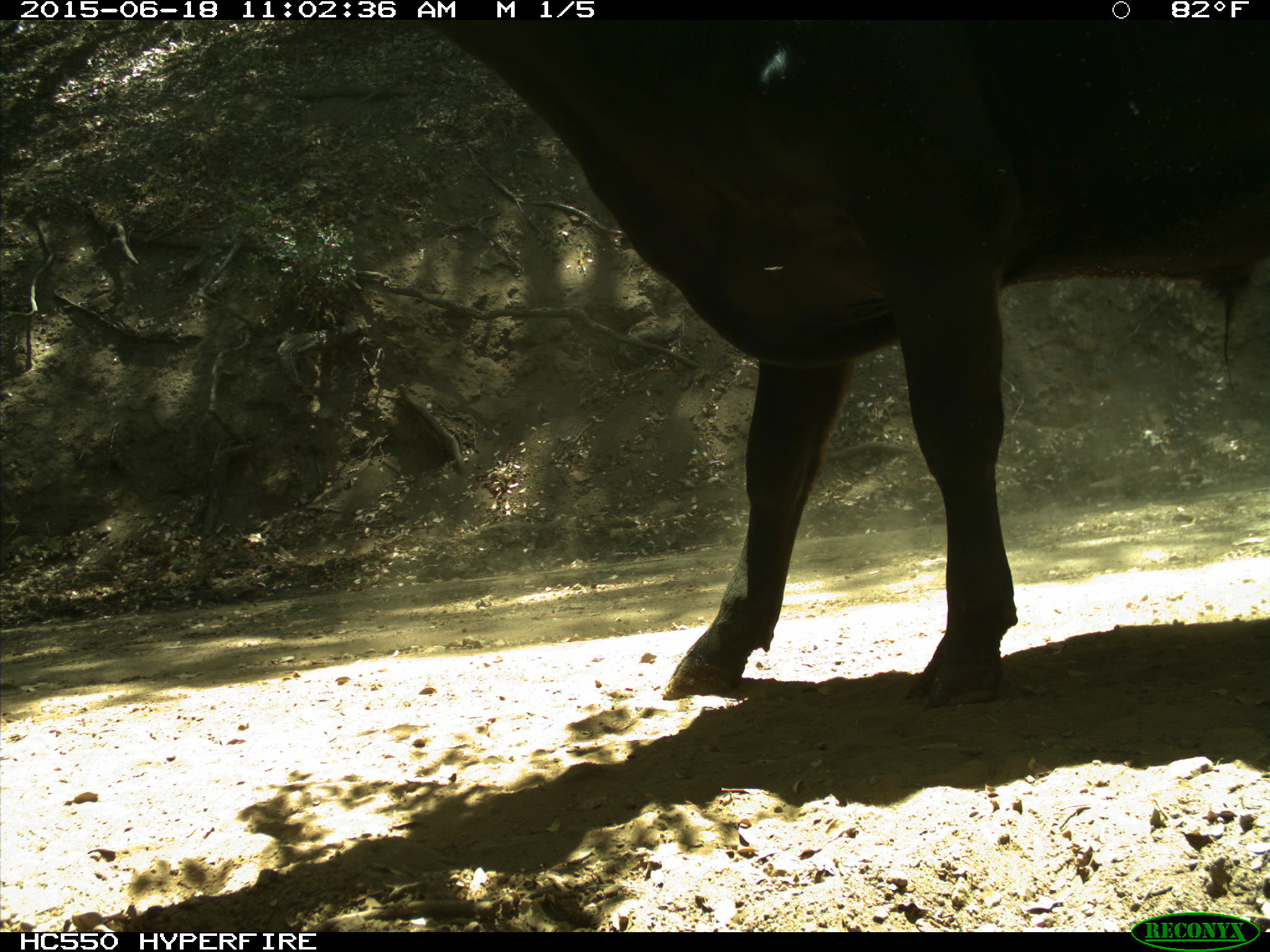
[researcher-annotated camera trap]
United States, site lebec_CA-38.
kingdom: Animalia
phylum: Chordata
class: Mammalia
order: Artiodactyla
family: Bovidae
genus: Bos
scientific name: Bos taurus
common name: domestic cow